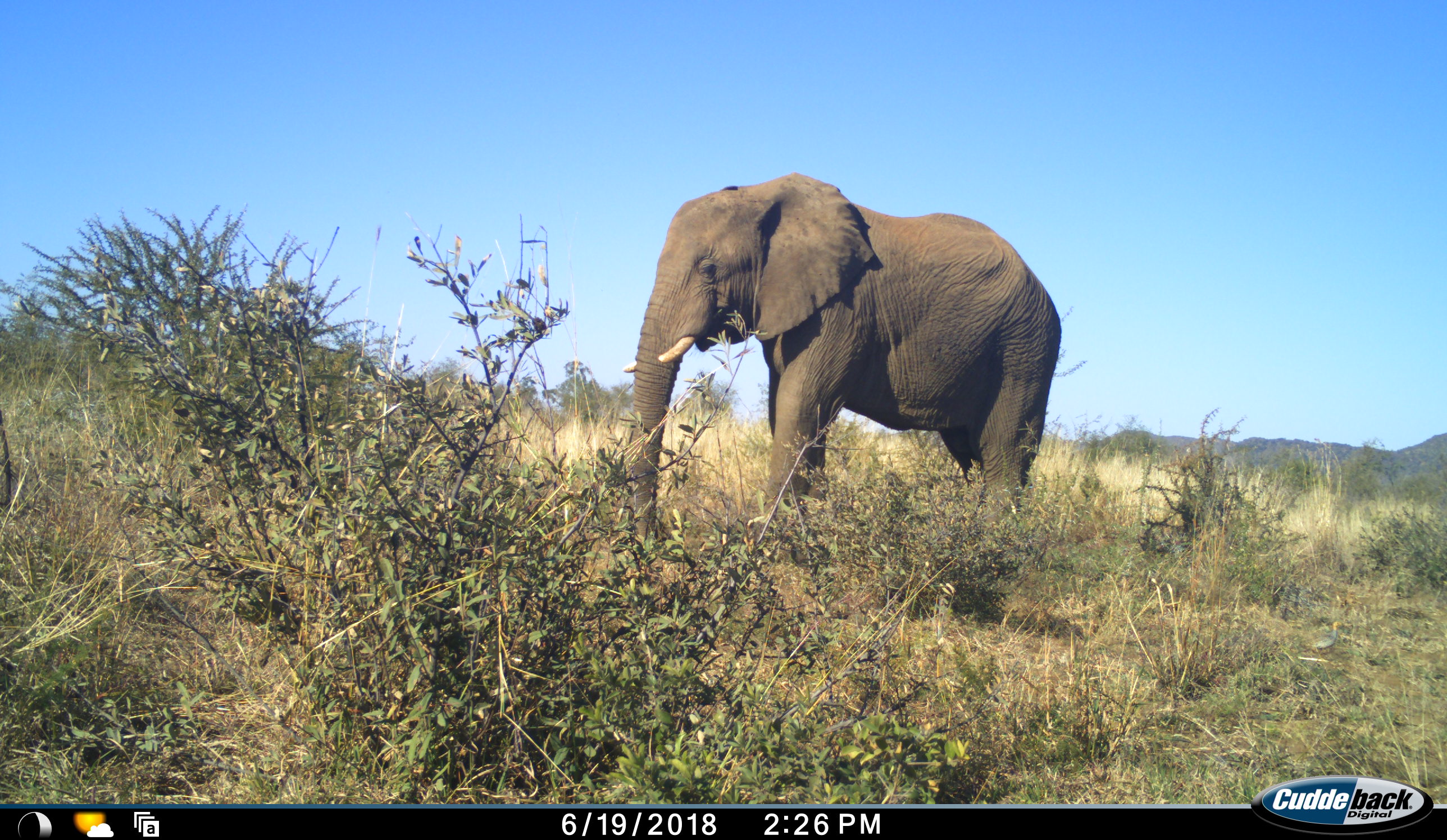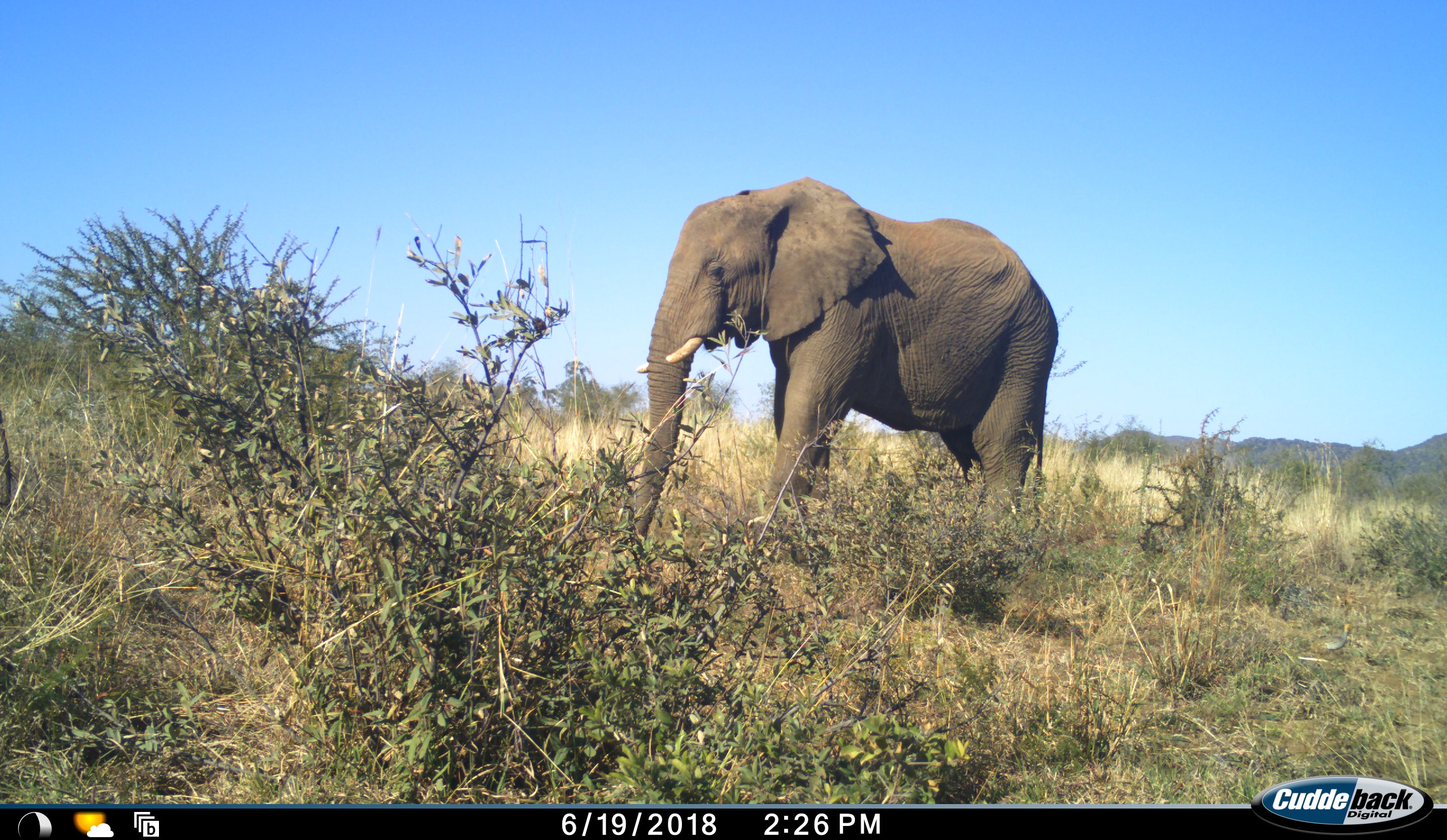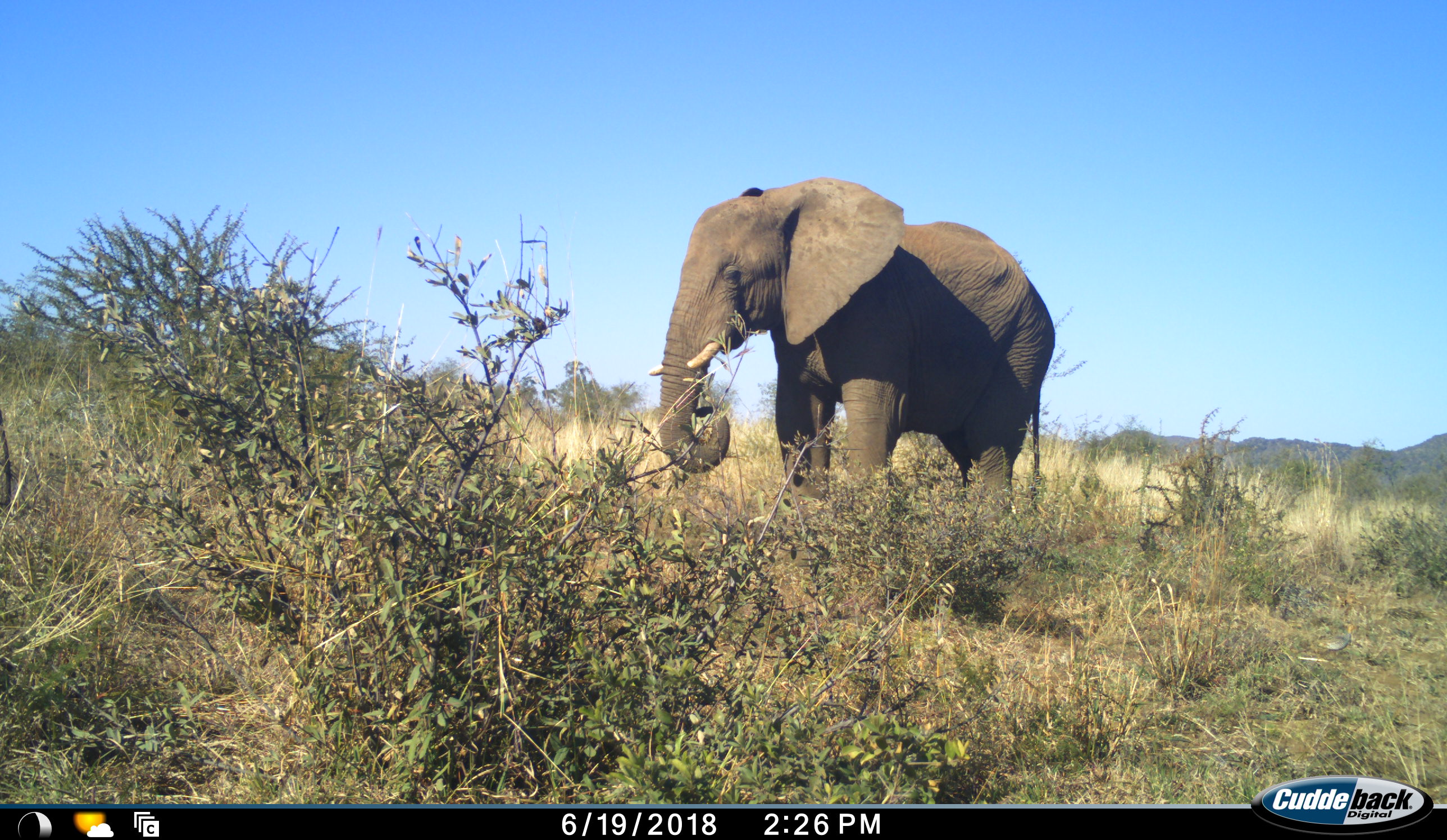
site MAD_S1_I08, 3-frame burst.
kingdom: Animalia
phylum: Chordata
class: Mammalia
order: Proboscidea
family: Elephantidae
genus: Loxodonta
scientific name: Loxodonta africana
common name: african bush elephant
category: elephant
Elephant (african bush elephant) (Loxodonta africana), count 1. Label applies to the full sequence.